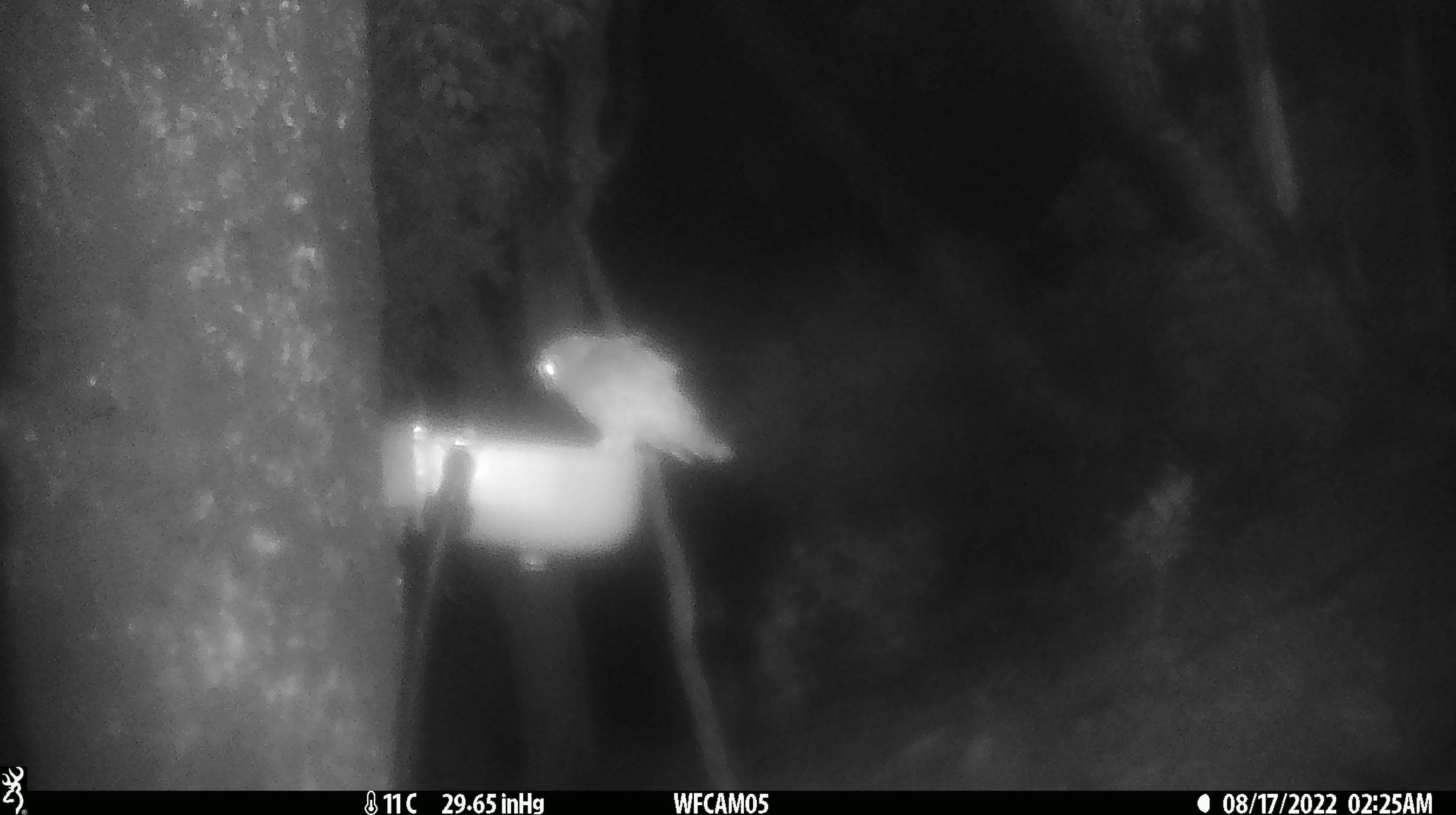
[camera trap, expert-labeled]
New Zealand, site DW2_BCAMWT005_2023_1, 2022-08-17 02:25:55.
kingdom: Animalia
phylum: Chordata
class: Aves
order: Strigiformes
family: Strigidae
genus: Ninox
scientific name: Ninox novaeseelandiae novaeseelandiae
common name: morepork